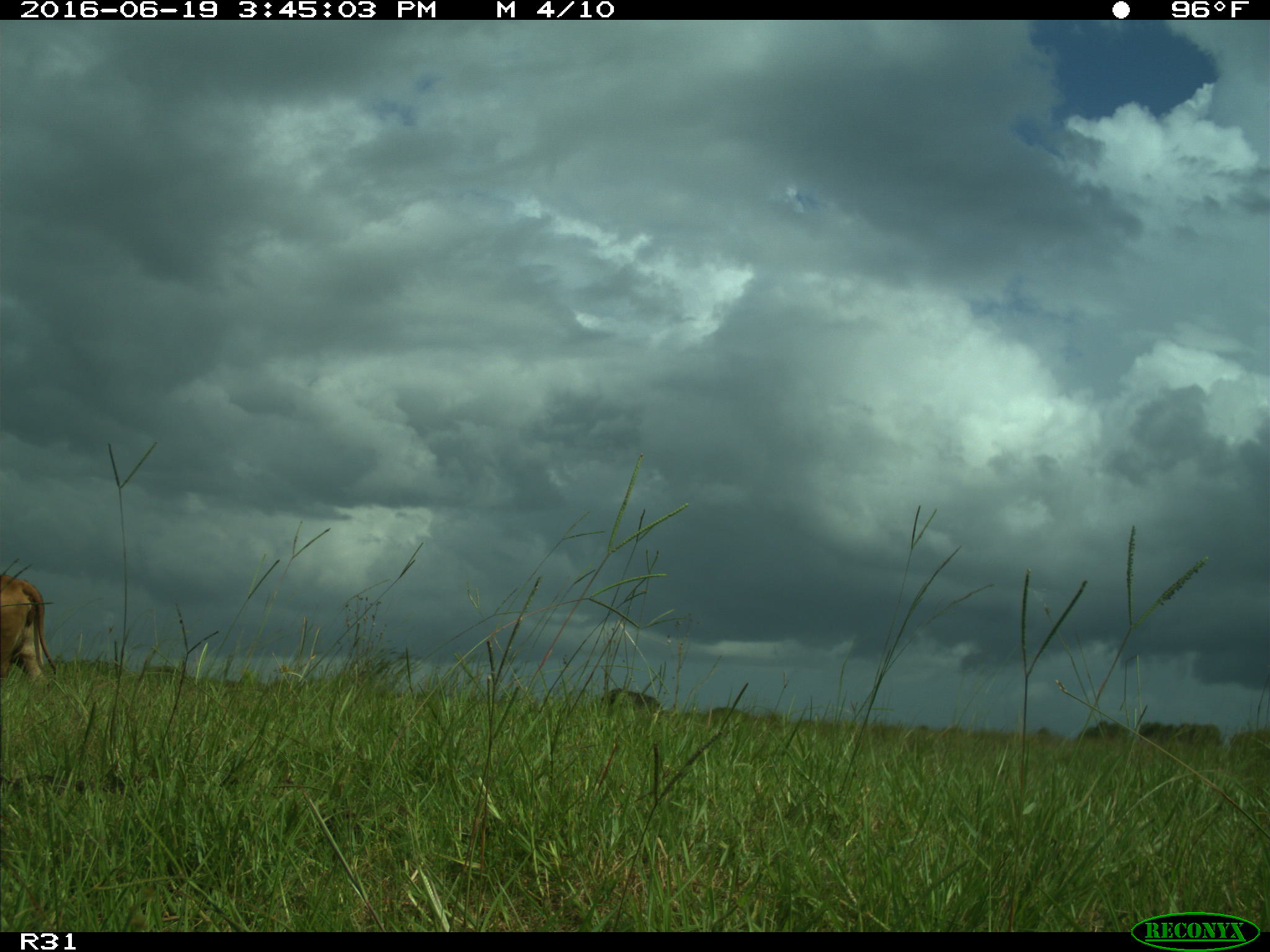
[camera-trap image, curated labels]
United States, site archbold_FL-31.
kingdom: Animalia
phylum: Chordata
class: Mammalia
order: Artiodactyla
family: Bovidae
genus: Bos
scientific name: Bos taurus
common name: domestic cow